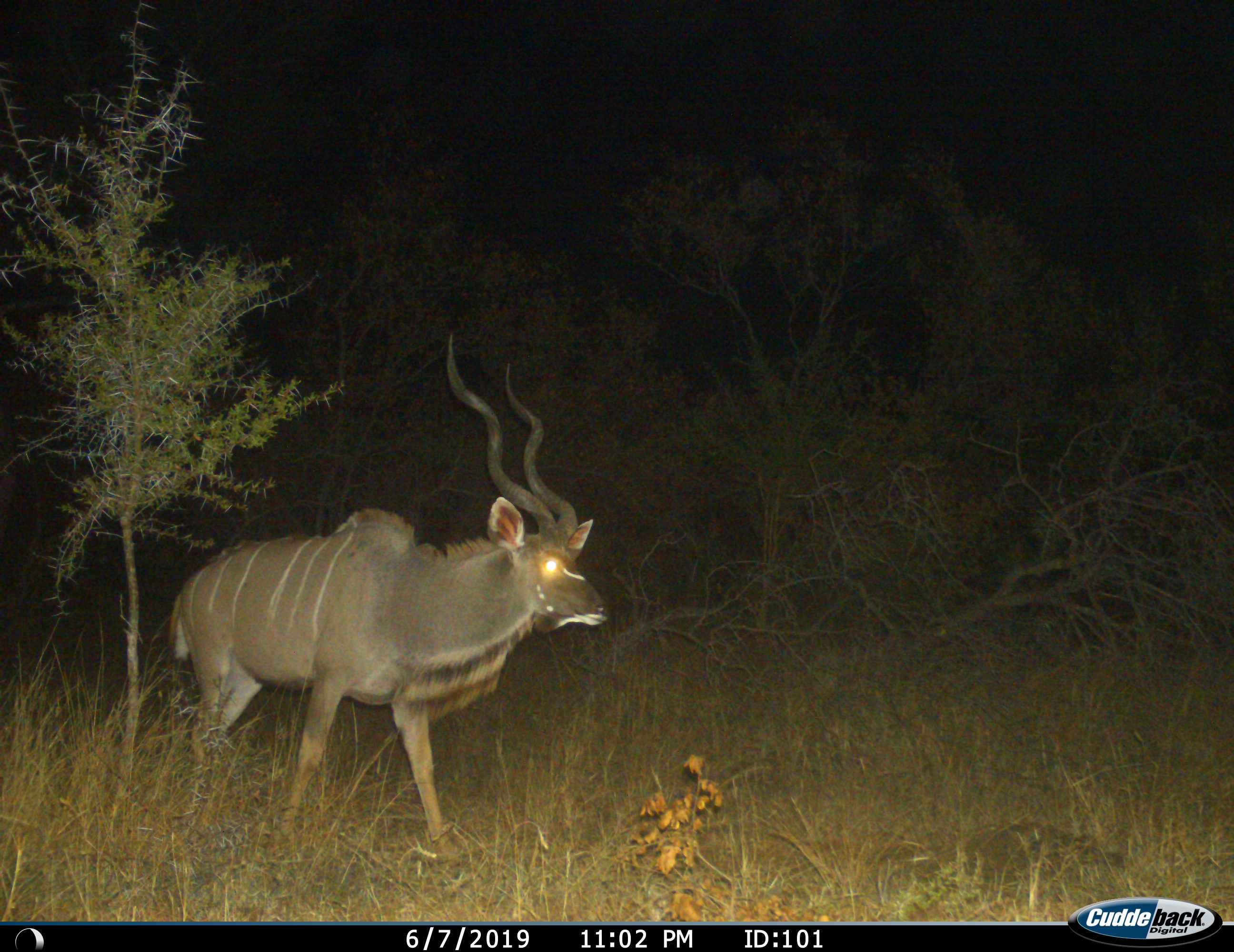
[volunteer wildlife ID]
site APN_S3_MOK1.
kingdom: Animalia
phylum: Chordata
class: Mammalia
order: Artiodactyla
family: Bovidae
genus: Tragelaphus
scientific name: Tragelaphus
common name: kudu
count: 1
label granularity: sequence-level